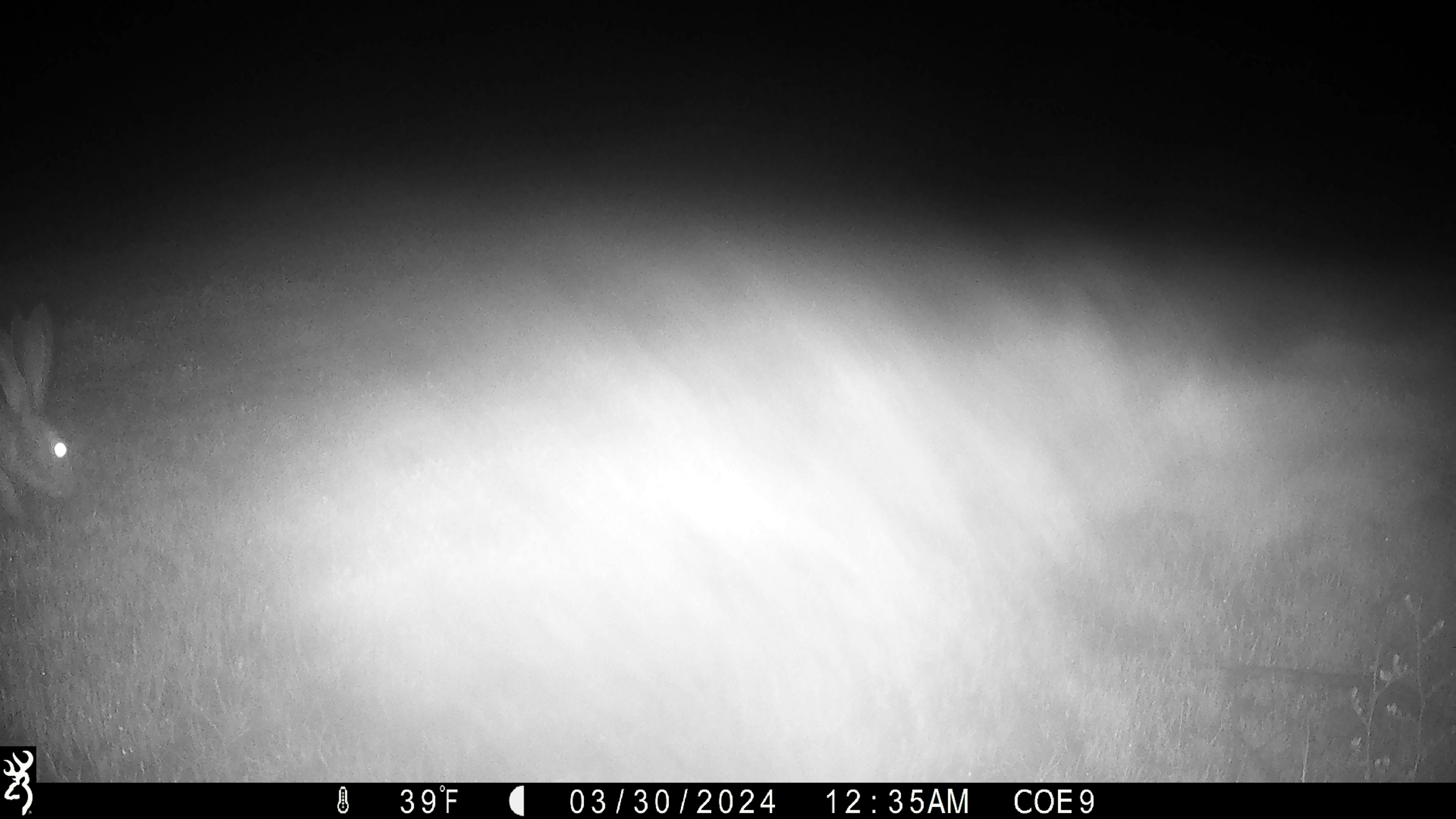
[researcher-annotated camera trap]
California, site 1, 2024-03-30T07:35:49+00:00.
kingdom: Animalia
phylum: Chordata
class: Mammalia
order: Lagomorpha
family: Leporidae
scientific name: Leporidae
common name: rabbit